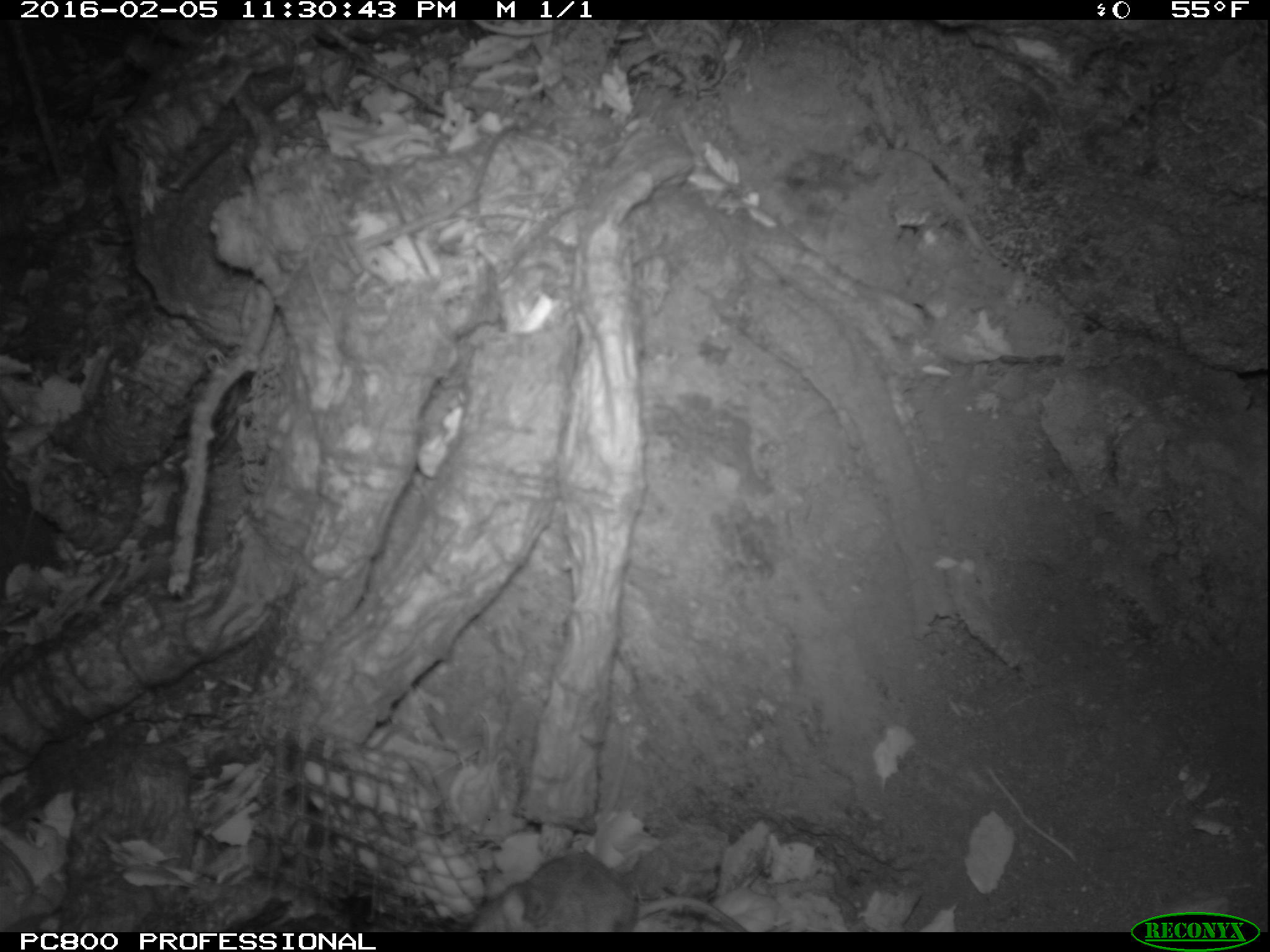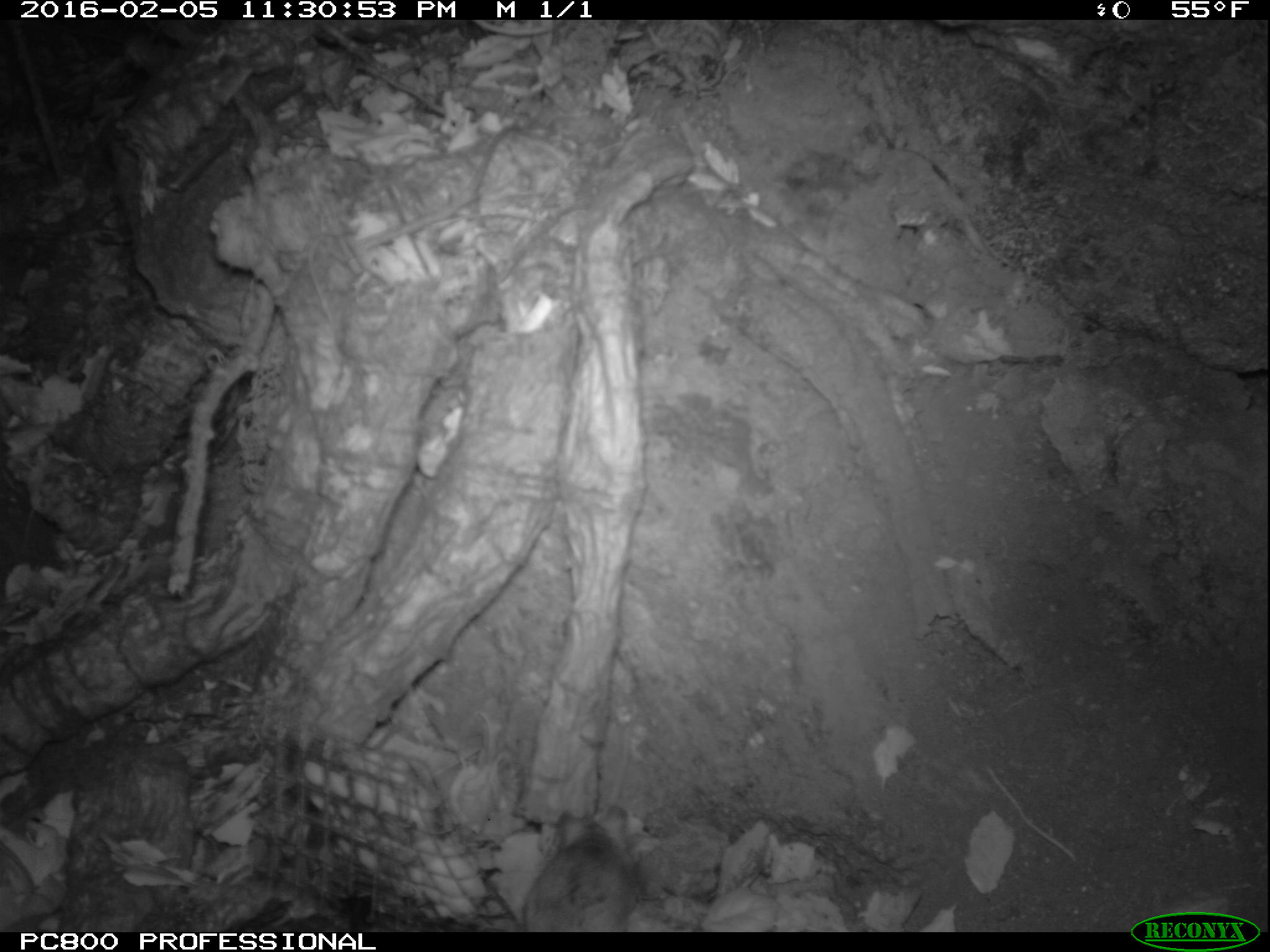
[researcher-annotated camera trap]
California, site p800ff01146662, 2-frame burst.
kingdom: Animalia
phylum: Chordata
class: Mammalia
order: Rodentia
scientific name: Rodentia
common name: rodent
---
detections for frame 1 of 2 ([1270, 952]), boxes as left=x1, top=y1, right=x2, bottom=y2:
rodent: left=469, top=849, right=747, bottom=932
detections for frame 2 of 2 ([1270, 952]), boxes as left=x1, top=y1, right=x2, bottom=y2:
rodent: left=523, top=803, right=632, bottom=931